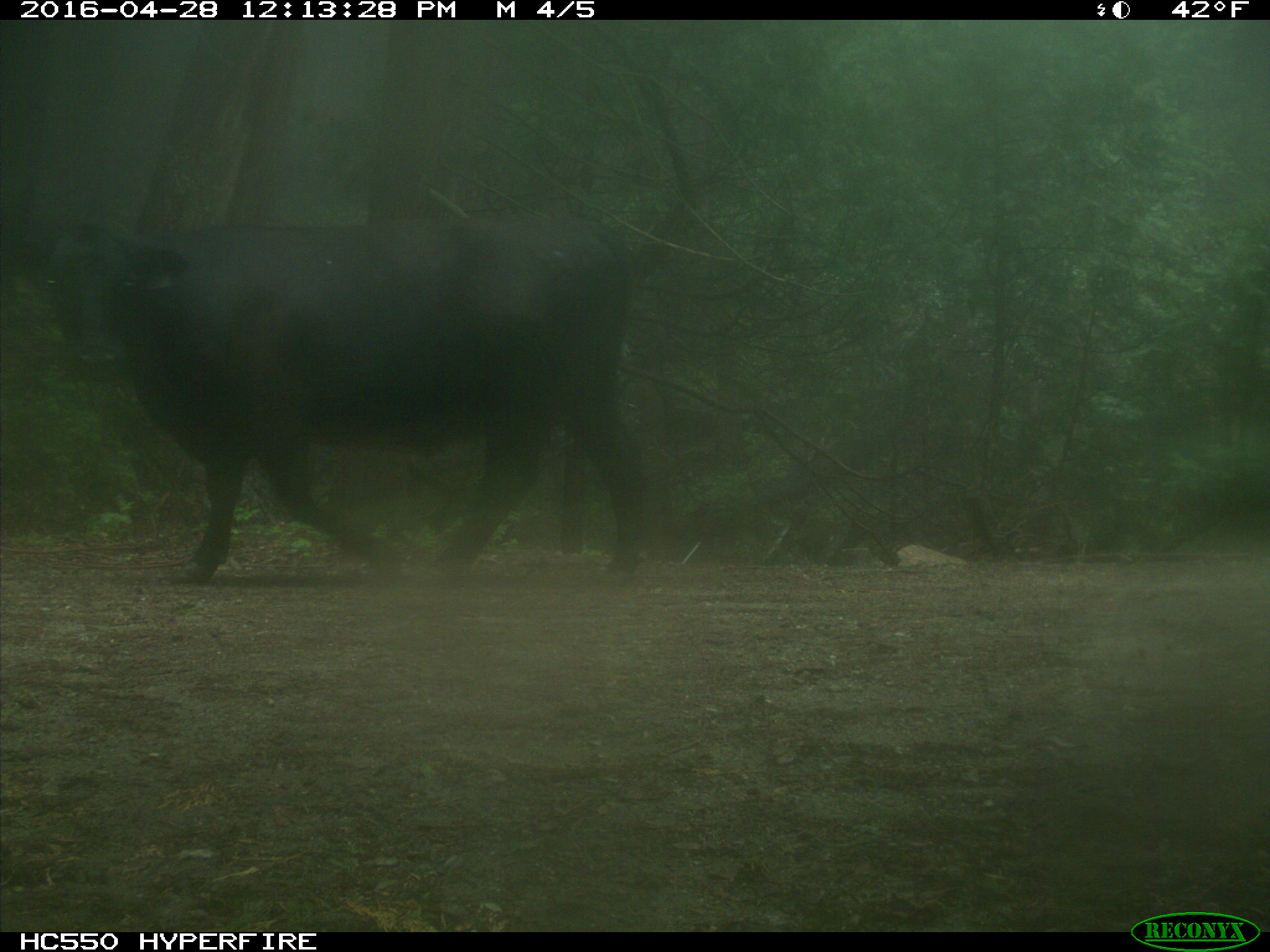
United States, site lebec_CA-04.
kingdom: Animalia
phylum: Chordata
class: Mammalia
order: Artiodactyla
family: Bovidae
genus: Bos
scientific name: Bos taurus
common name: domestic cow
Bos taurus (domestic cow).